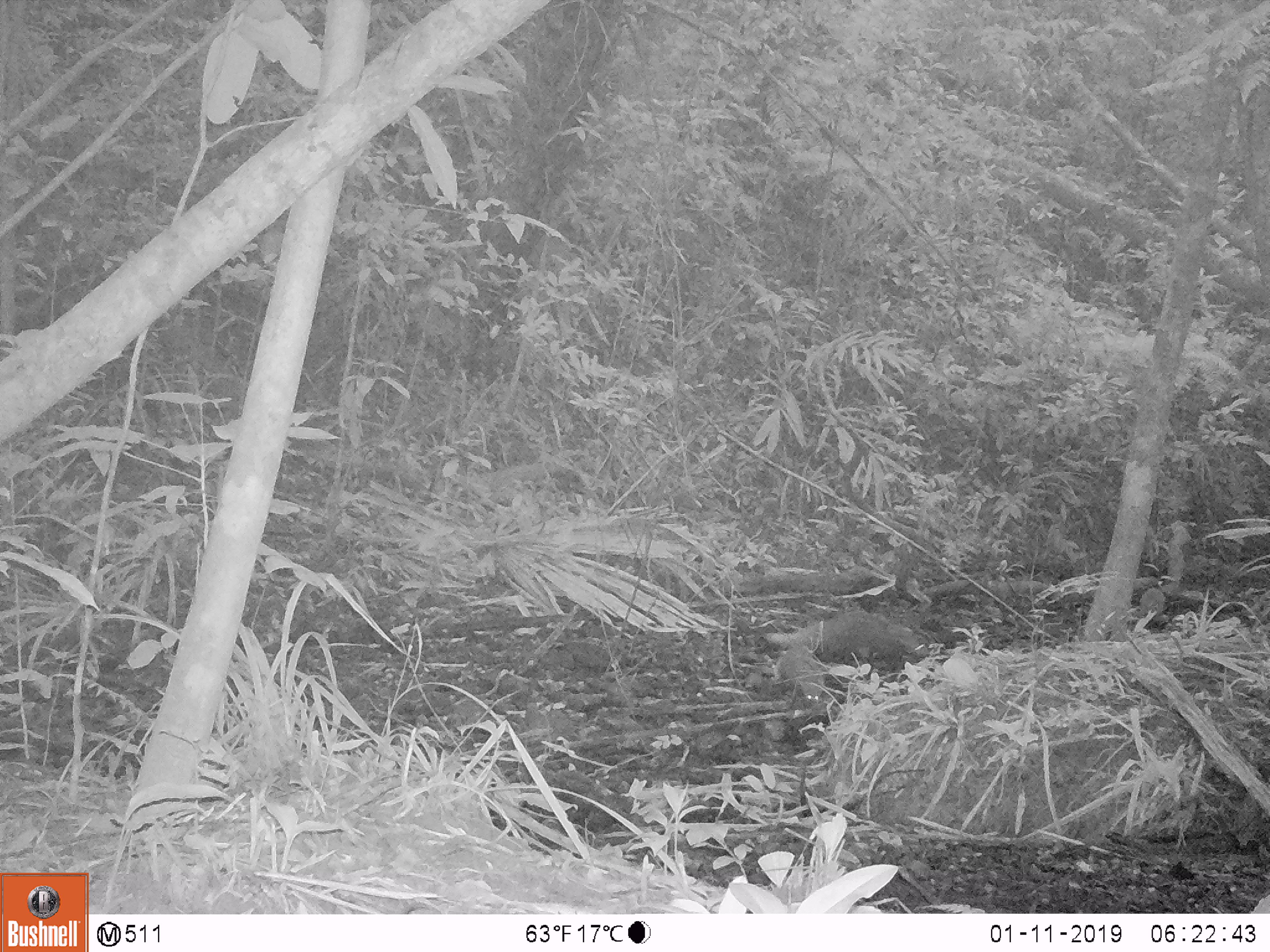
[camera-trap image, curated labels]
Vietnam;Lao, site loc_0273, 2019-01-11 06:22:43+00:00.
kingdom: Animalia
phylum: Chordata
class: Mammalia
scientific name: Mammalia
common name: mammal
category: unidentified small mammal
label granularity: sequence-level